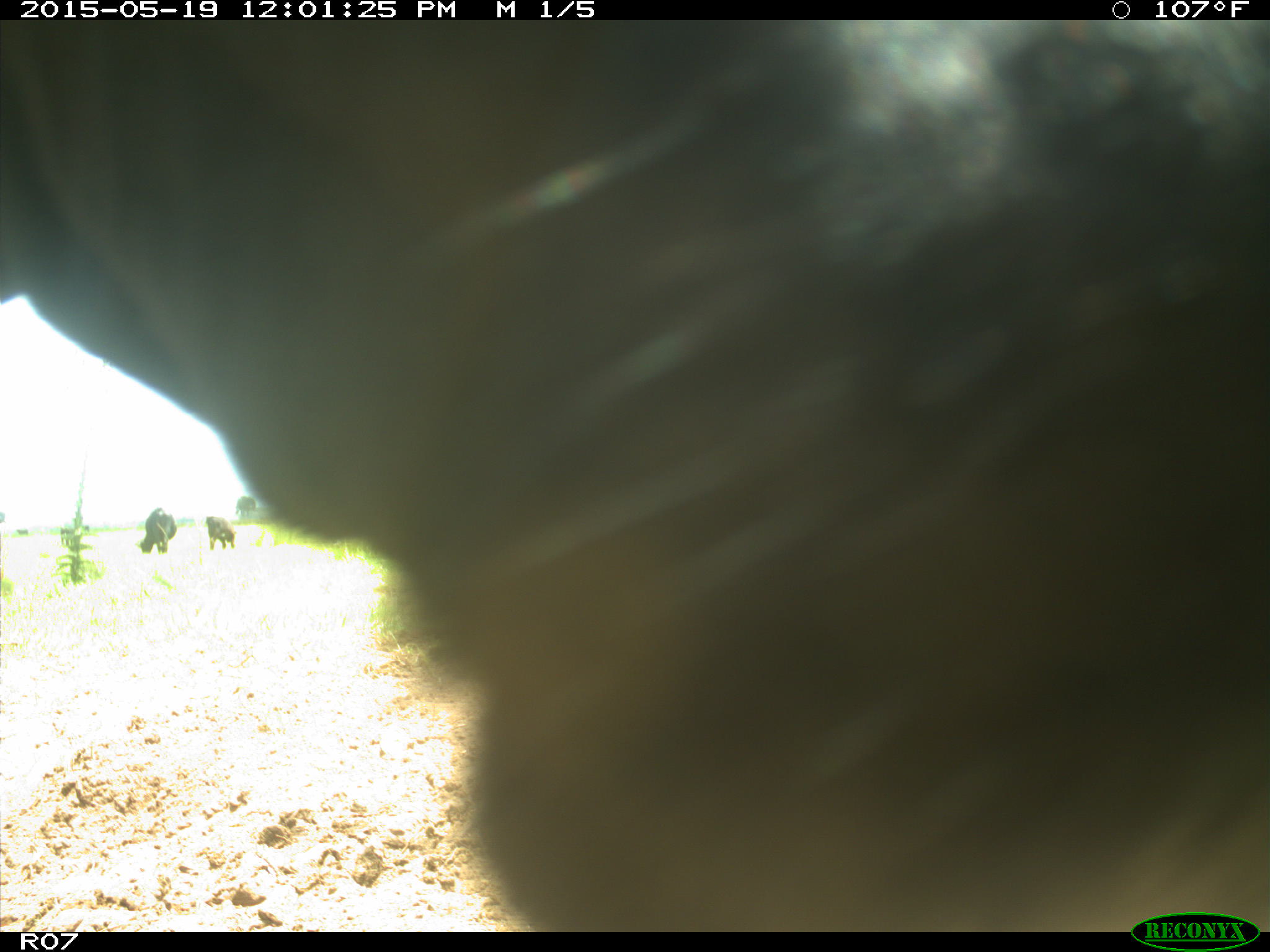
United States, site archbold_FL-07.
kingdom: Animalia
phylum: Chordata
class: Mammalia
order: Artiodactyla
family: Bovidae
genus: Bos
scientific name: Bos taurus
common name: domestic cow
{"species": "Bos taurus (domestic cow)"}